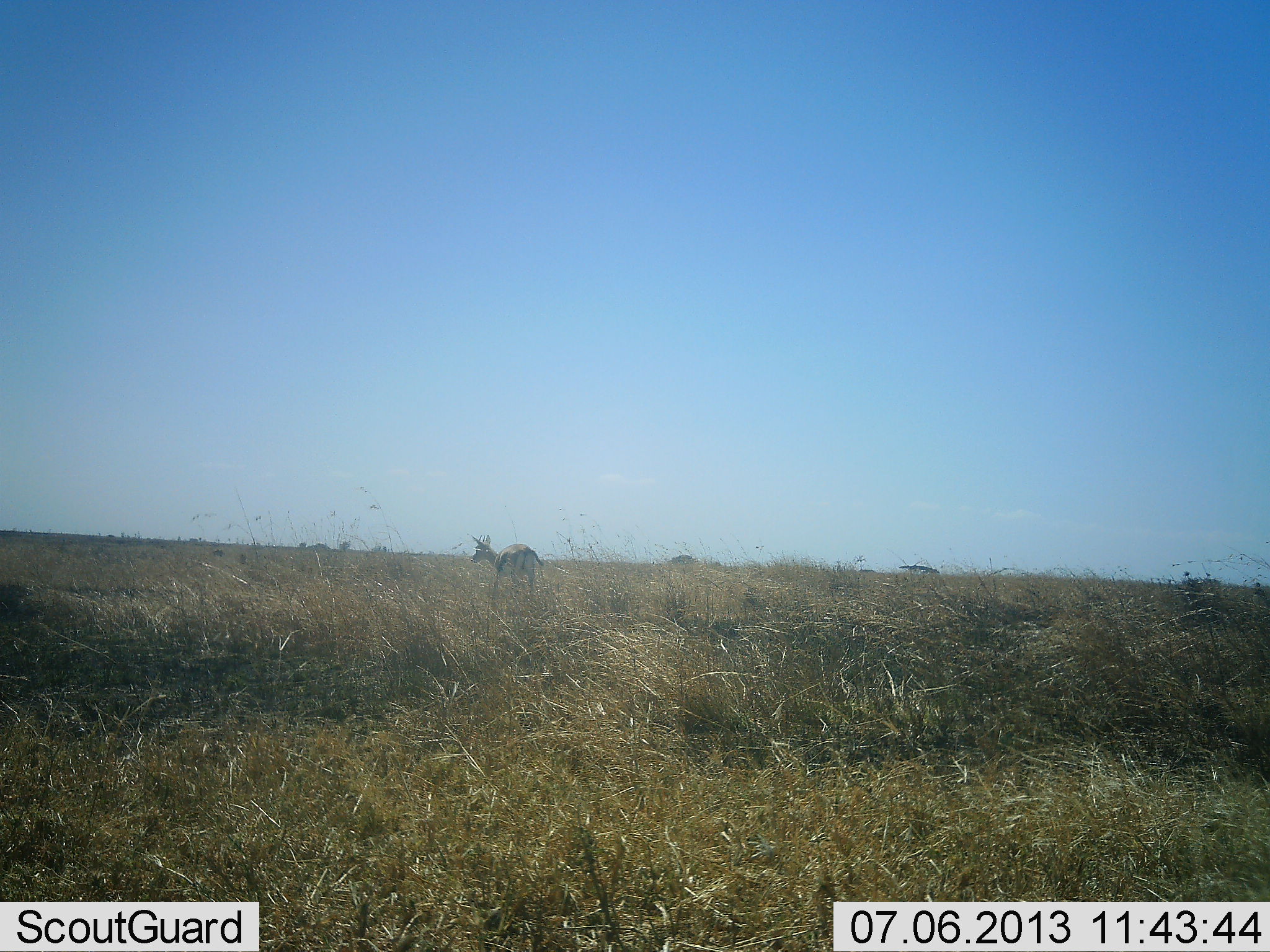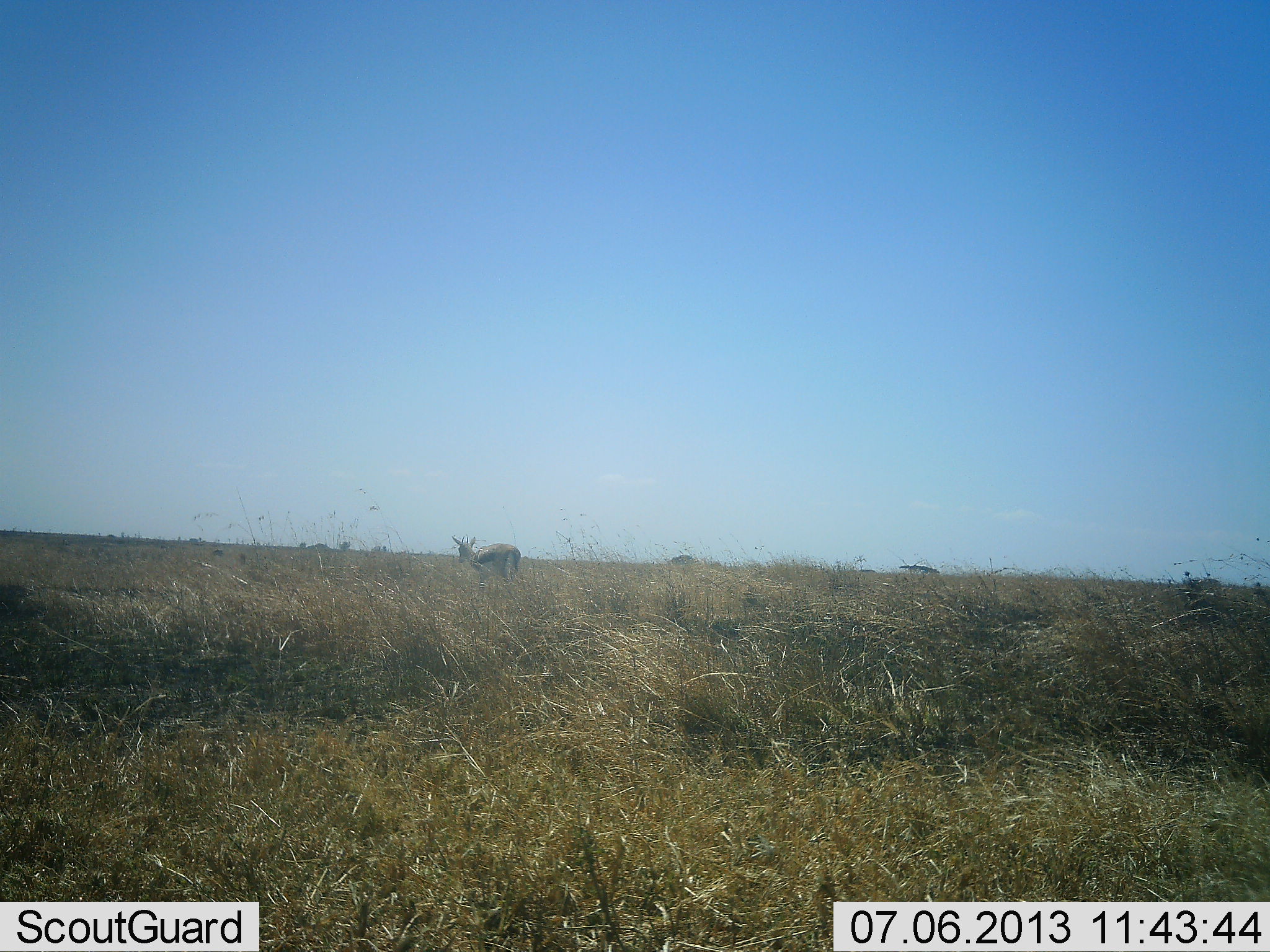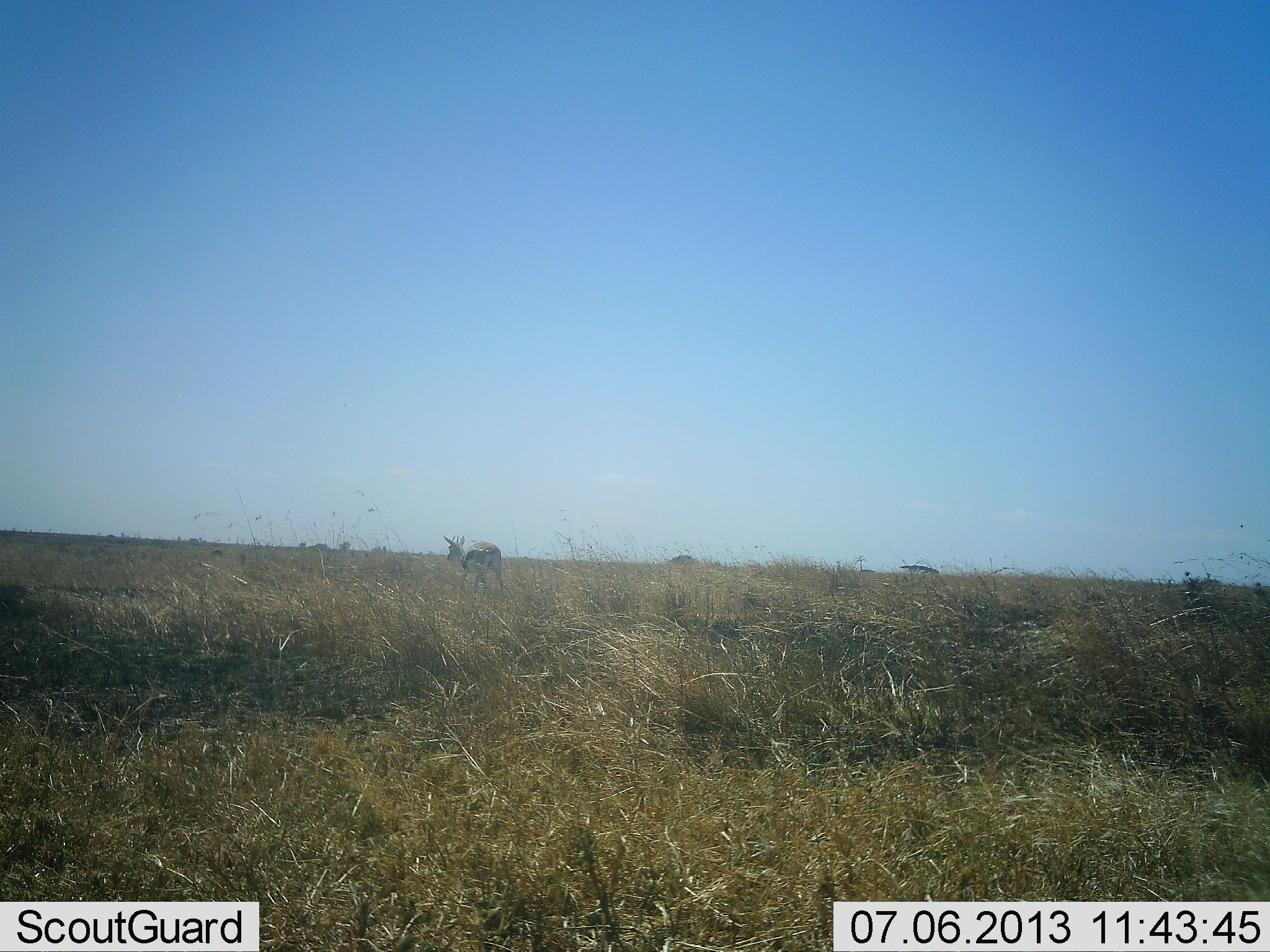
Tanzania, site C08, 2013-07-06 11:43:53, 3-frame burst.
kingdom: Animalia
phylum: Chordata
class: Mammalia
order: Artiodactyla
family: Bovidae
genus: Eudorcas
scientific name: Eudorcas thomsonii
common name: thomson's gazelle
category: gazellethomsons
Gazellethomsons (thomson's gazelle) (Eudorcas thomsonii), count 1. Behavior (volunteer vote fractions): standing 0%, resting 0%, moving 100%, interacting 0%. Young present (vote fraction): 0%. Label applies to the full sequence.